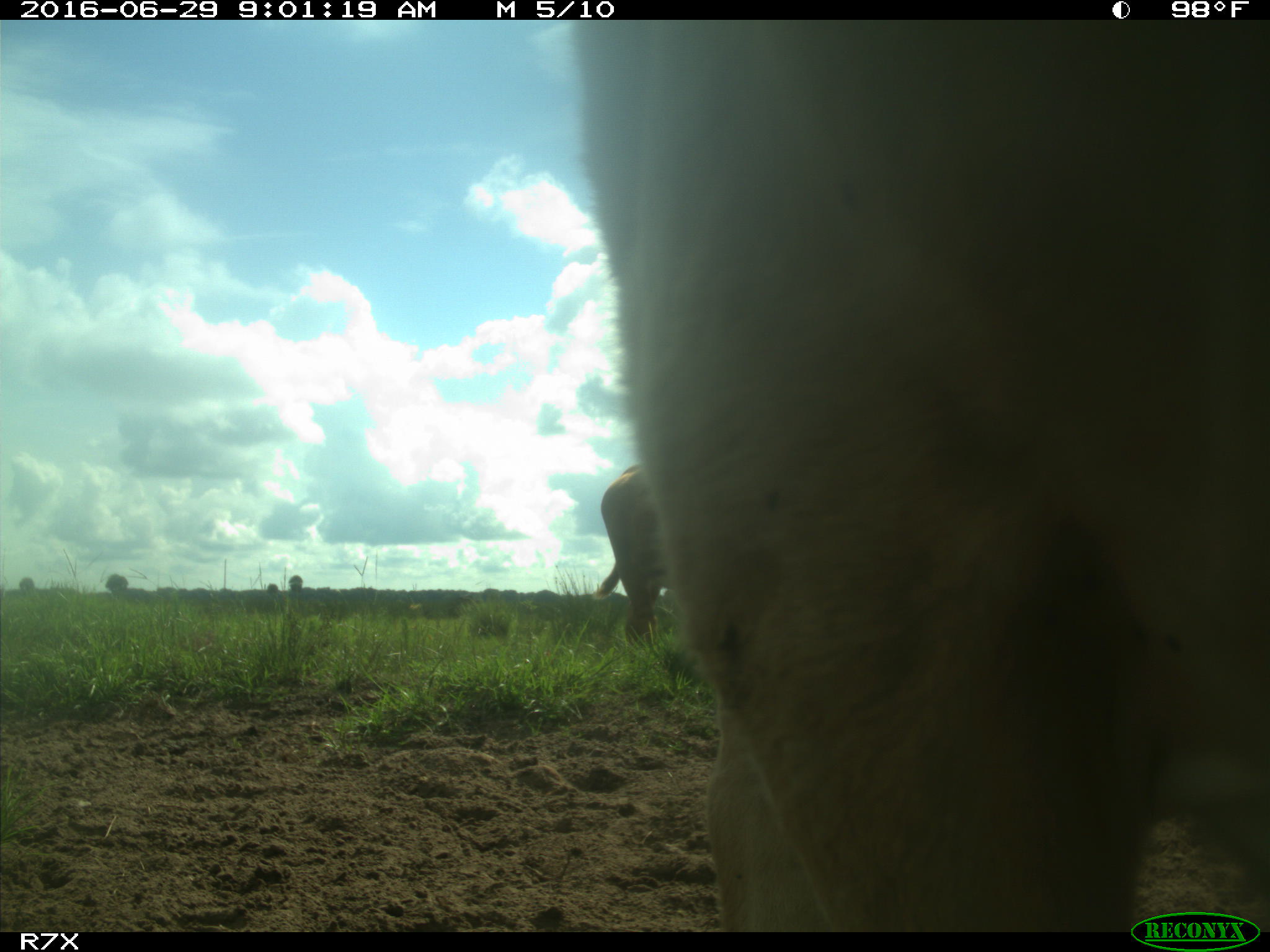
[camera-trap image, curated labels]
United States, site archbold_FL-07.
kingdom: Animalia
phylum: Chordata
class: Mammalia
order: Artiodactyla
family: Bovidae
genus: Bos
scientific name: Bos taurus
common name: domestic cow